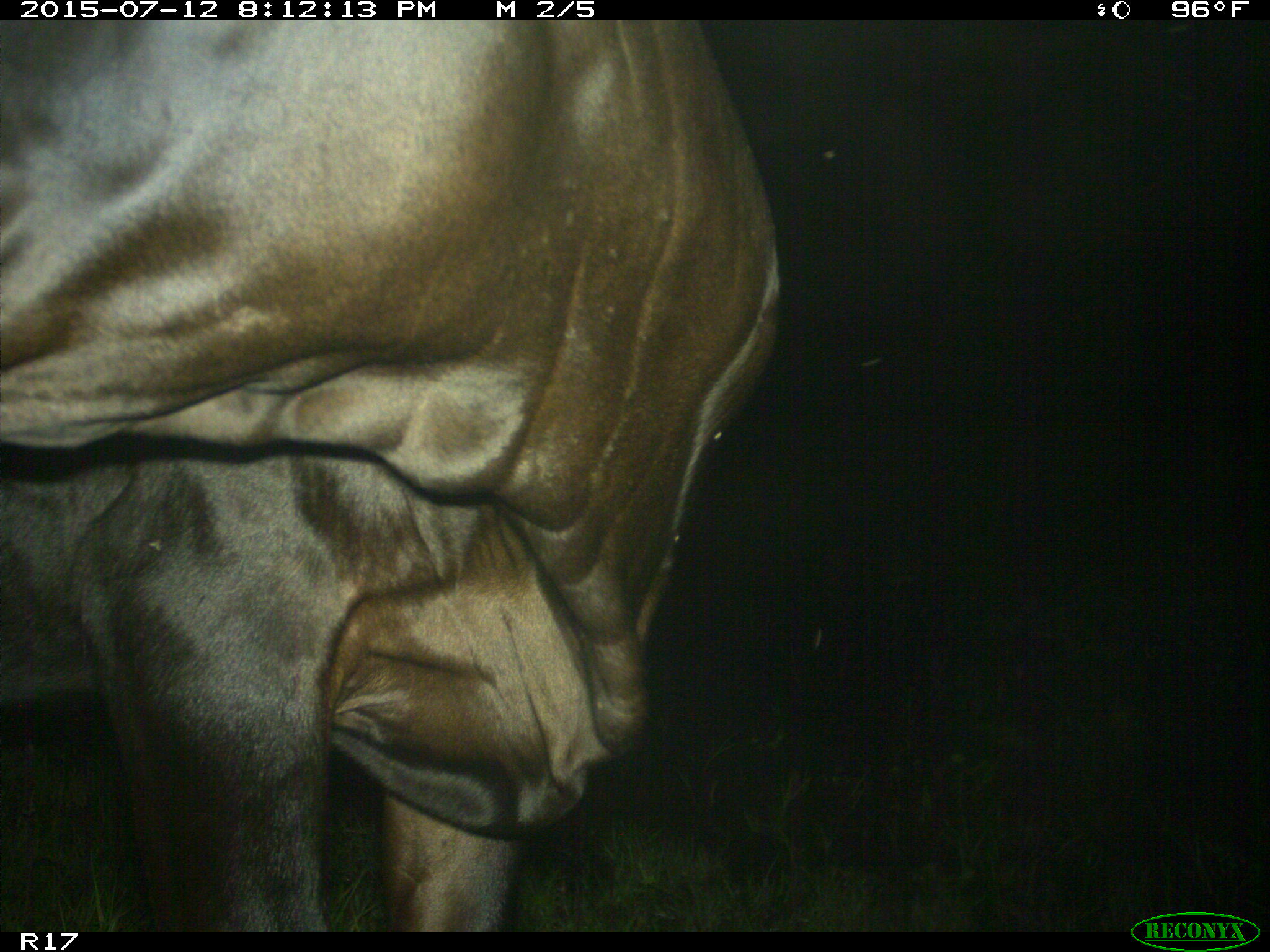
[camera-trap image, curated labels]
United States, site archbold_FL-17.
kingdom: Animalia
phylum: Chordata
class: Mammalia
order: Artiodactyla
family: Bovidae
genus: Bos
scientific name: Bos taurus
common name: domestic cow